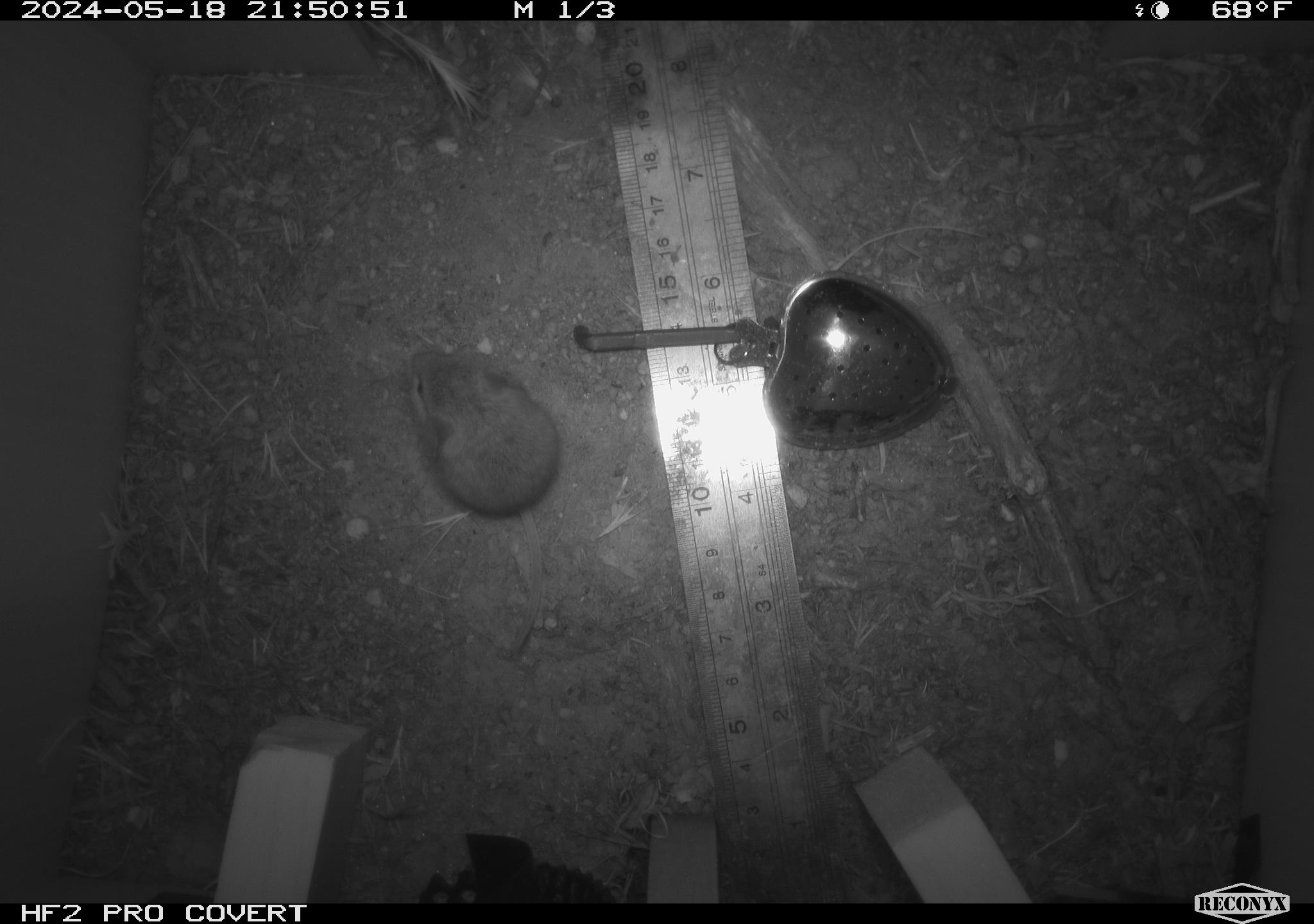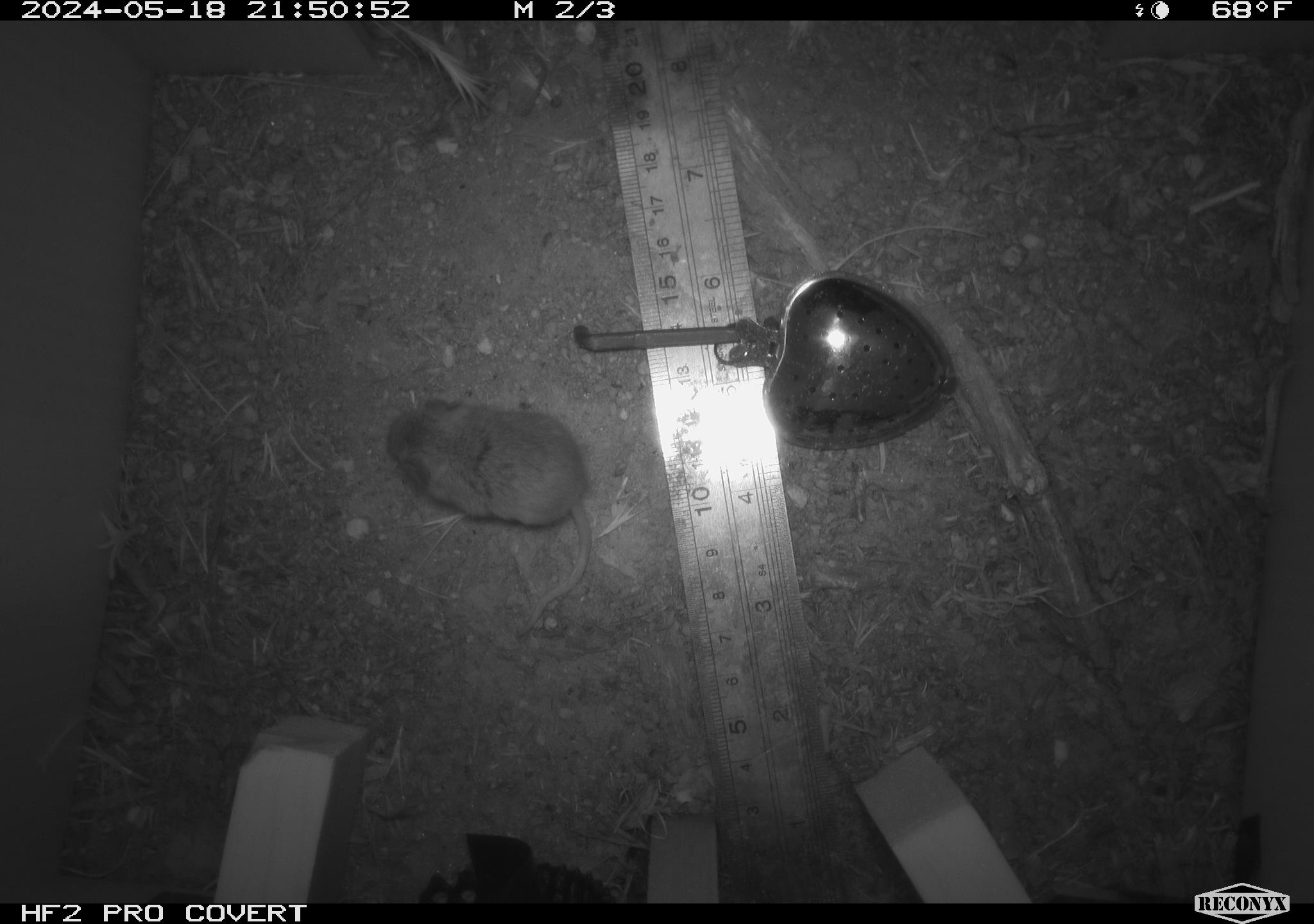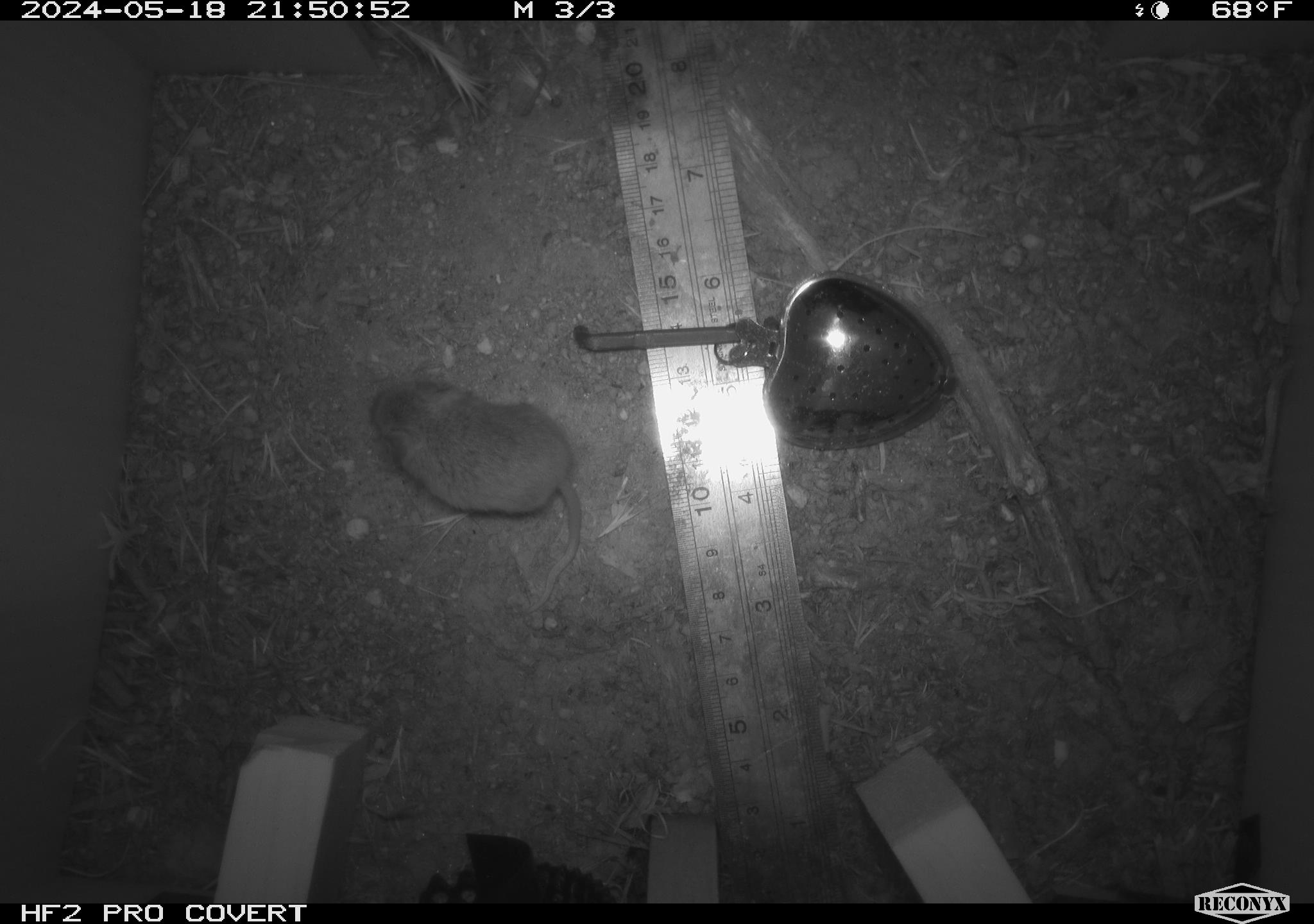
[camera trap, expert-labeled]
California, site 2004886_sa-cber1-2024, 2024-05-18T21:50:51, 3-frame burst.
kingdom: Animalia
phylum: Chordata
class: Mammalia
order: Rodentia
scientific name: Rodentia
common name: mouse species